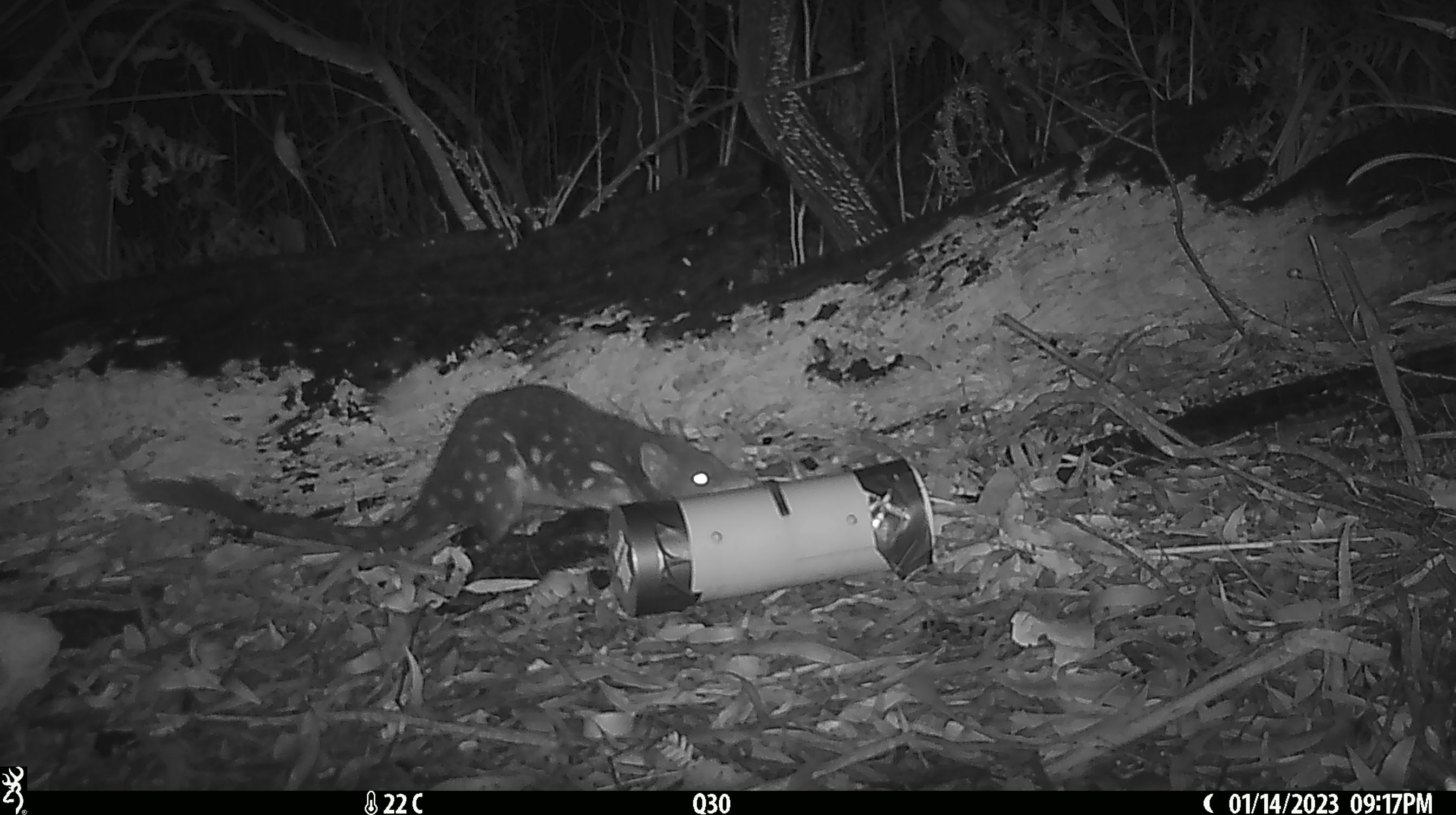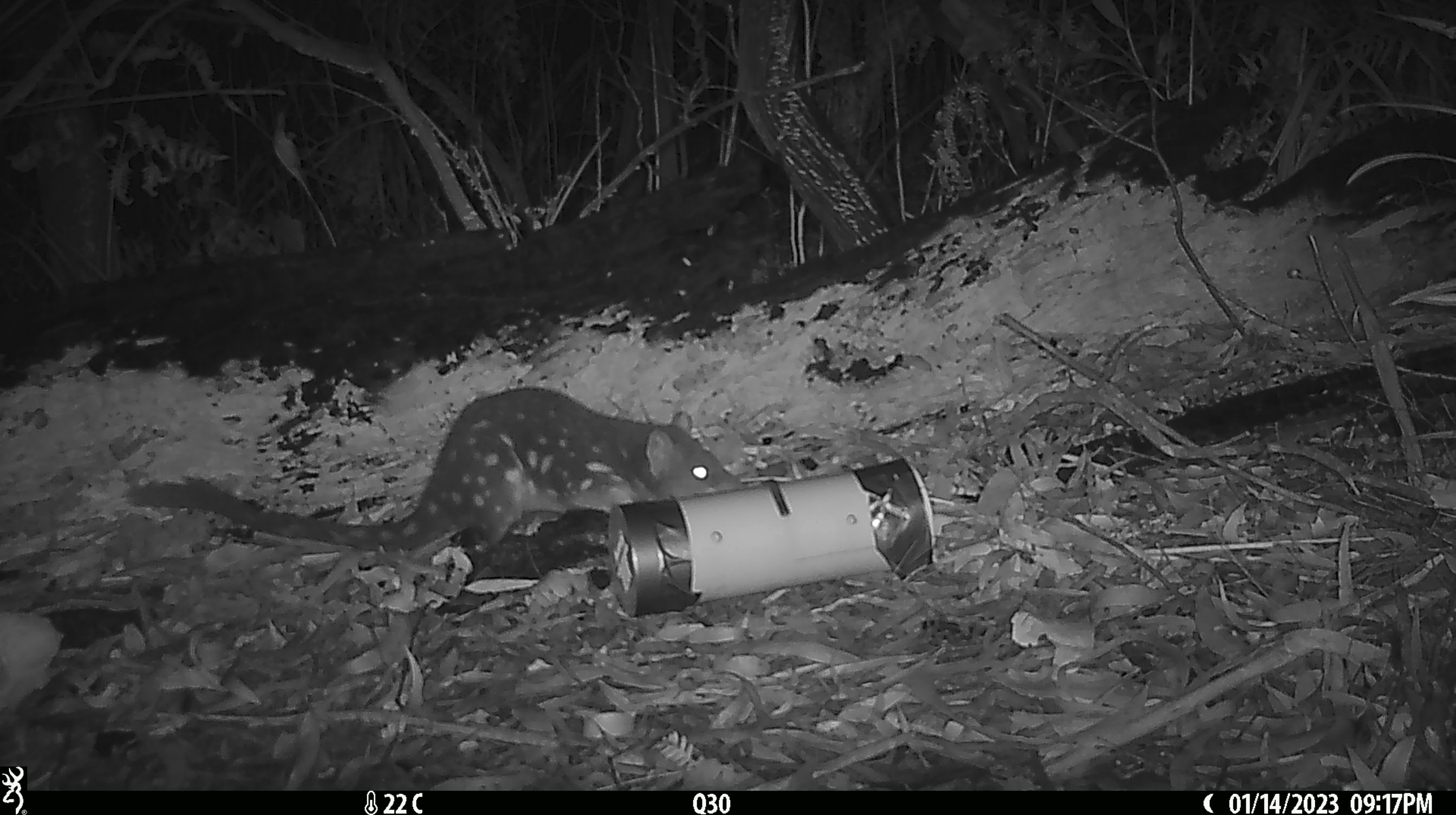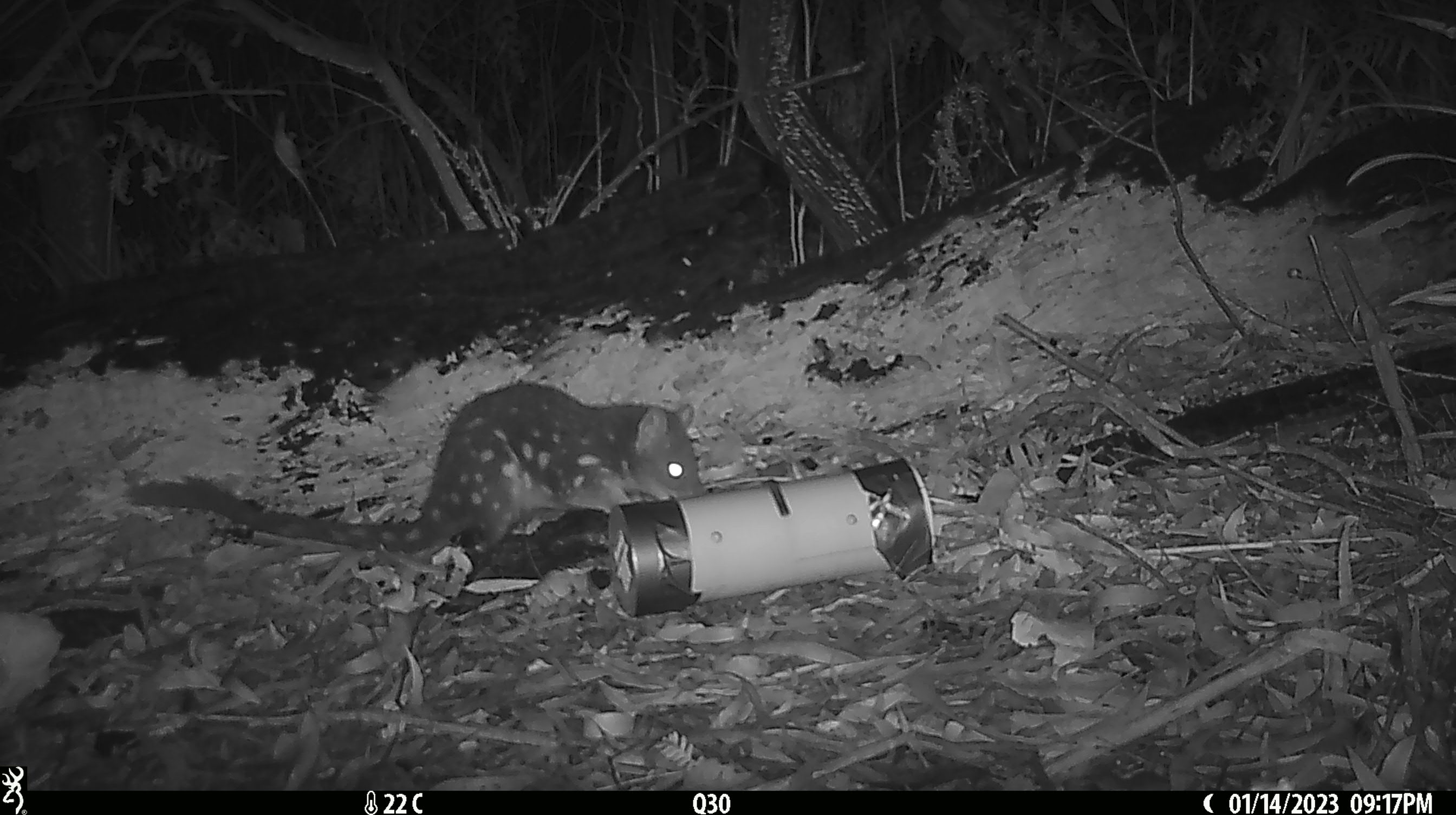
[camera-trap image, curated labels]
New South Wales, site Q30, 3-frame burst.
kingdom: Animalia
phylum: Chordata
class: Mammalia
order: Dasyuromorphia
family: Dasyuridae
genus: Dasyurus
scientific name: Dasyurus maculatus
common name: spotted-tailed quoll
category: quoll